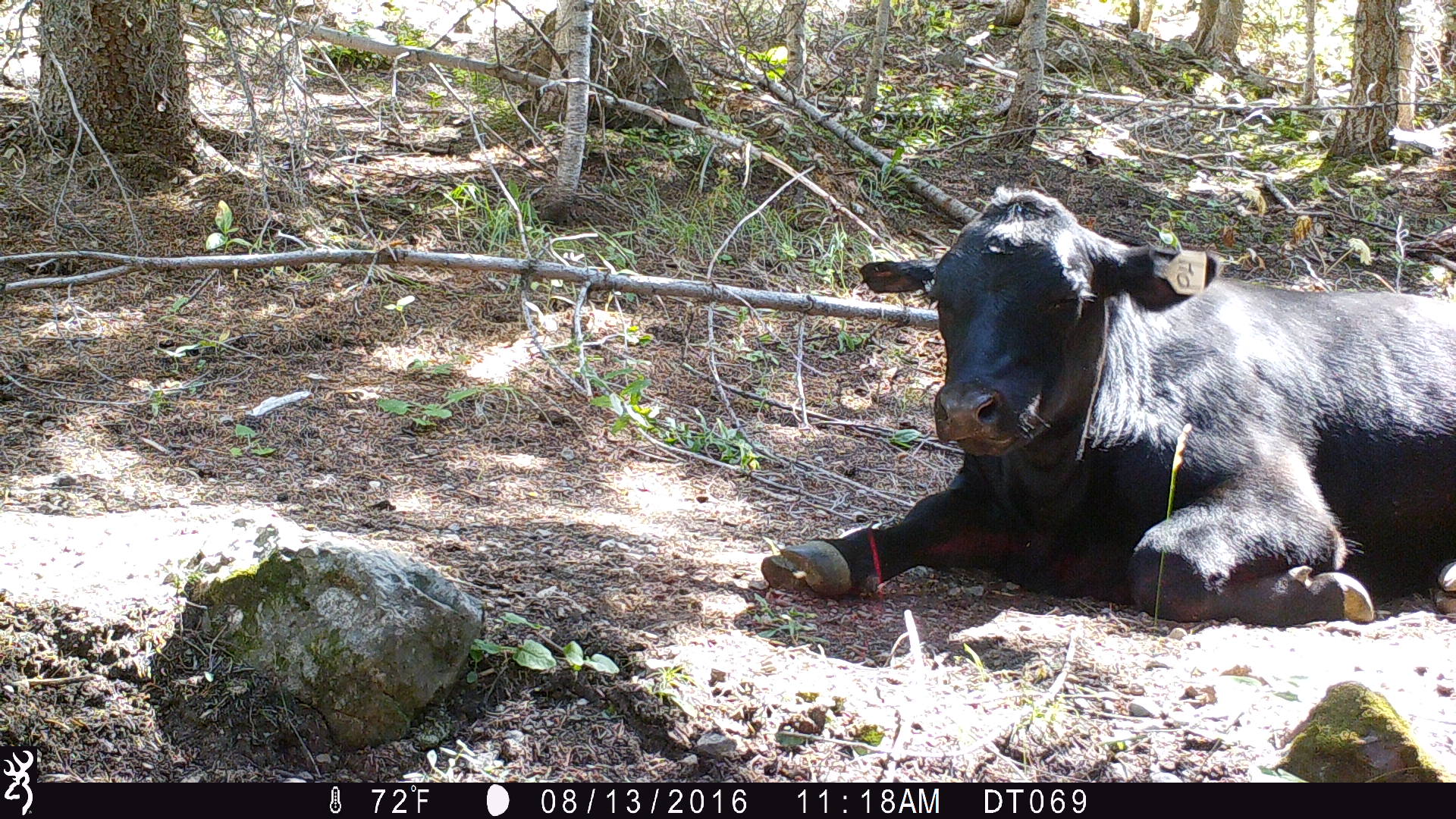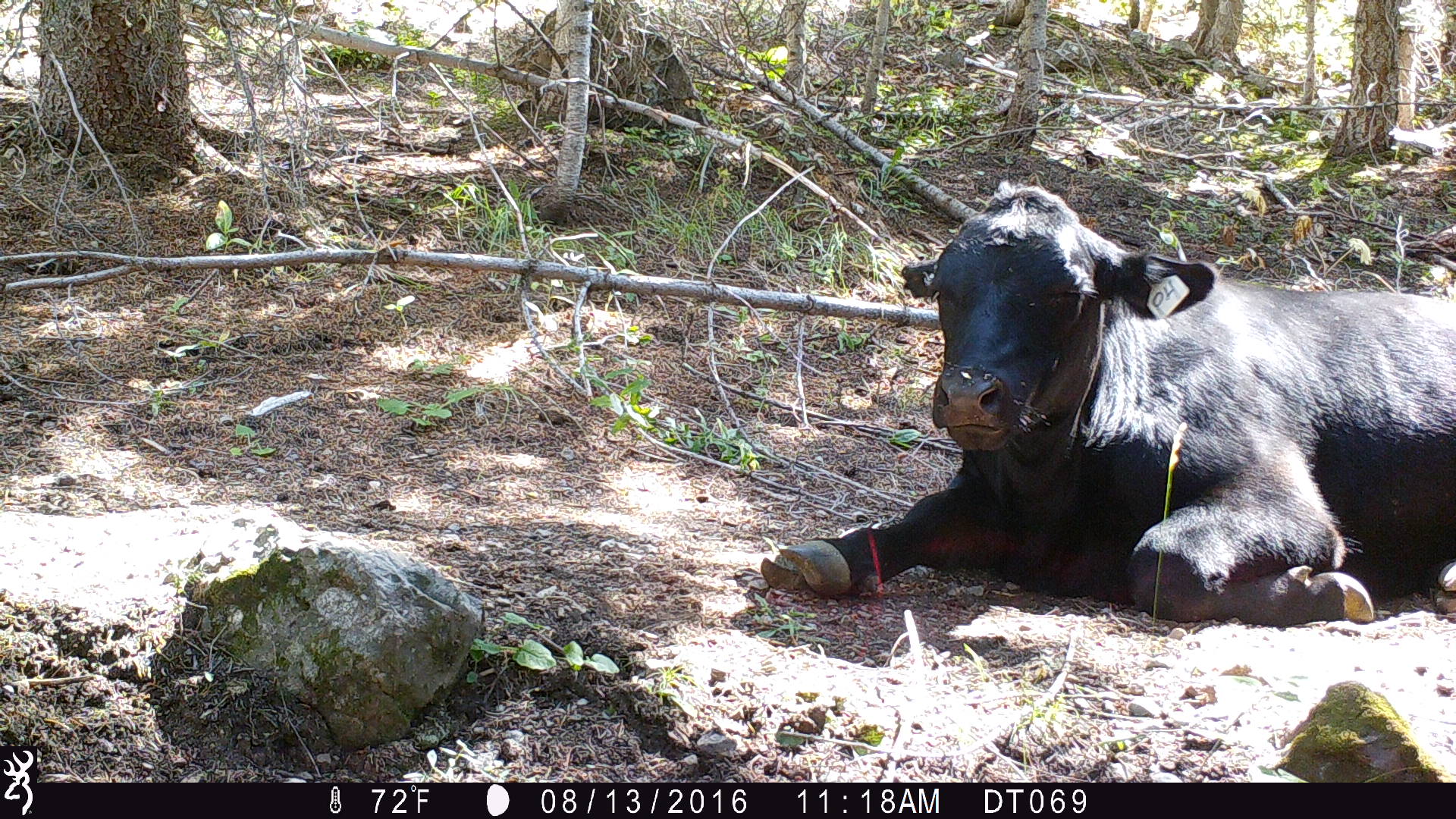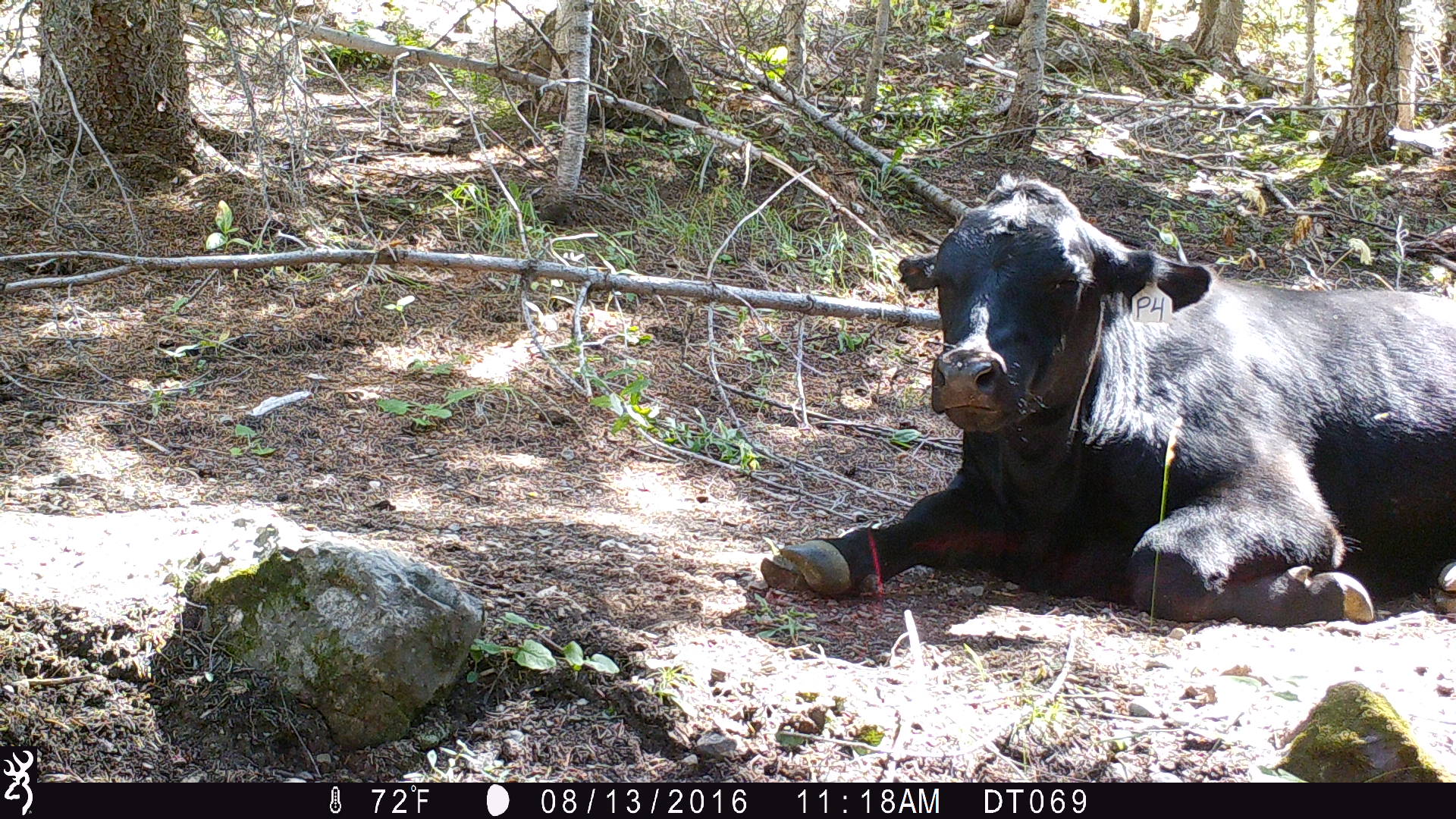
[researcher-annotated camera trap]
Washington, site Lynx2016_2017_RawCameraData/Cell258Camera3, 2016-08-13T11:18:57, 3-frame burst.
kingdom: Animalia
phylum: Chordata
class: Mammalia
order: Artiodactyla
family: Bovidae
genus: Bos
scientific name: Bos taurus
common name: domestic cattle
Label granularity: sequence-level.